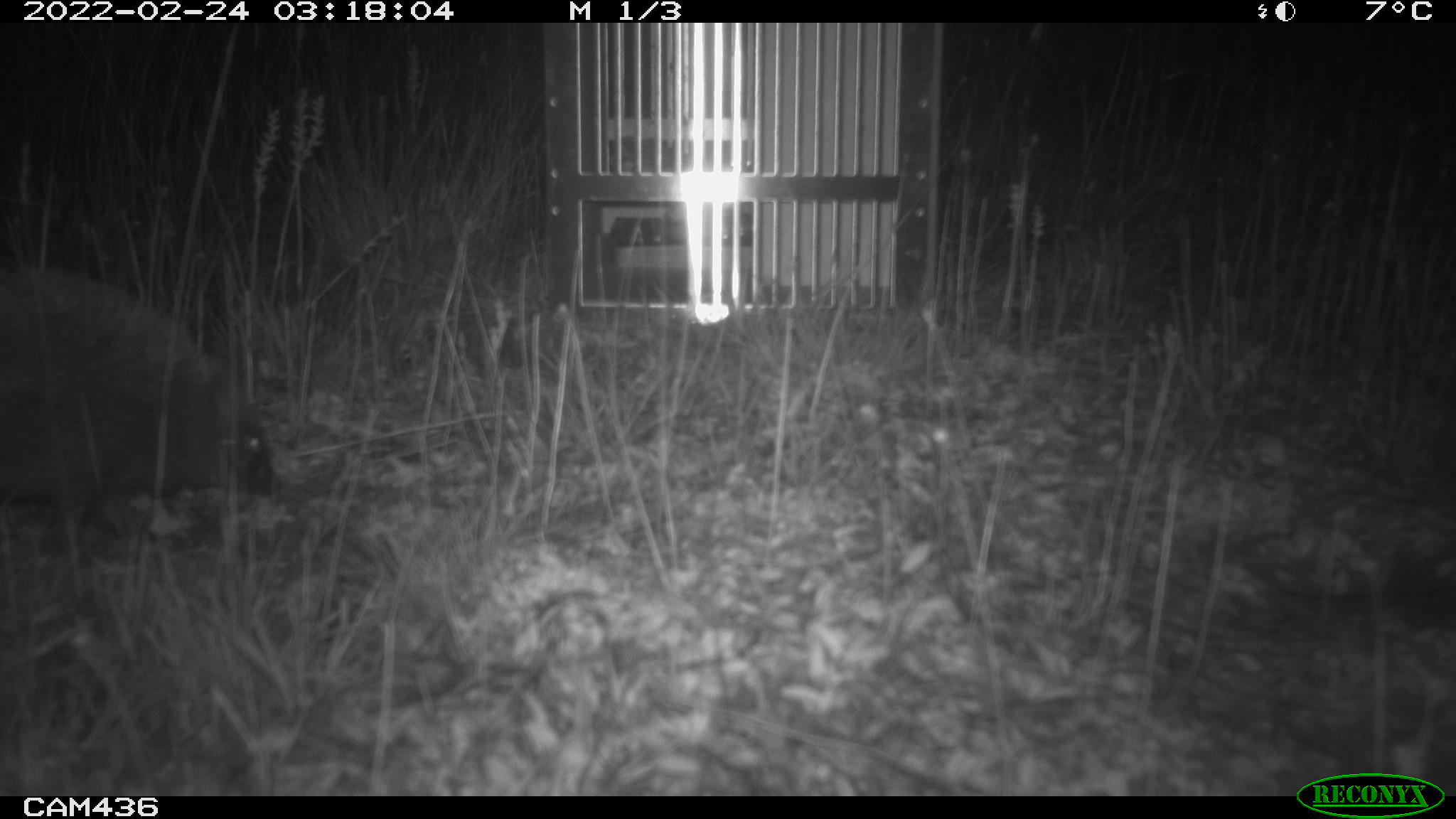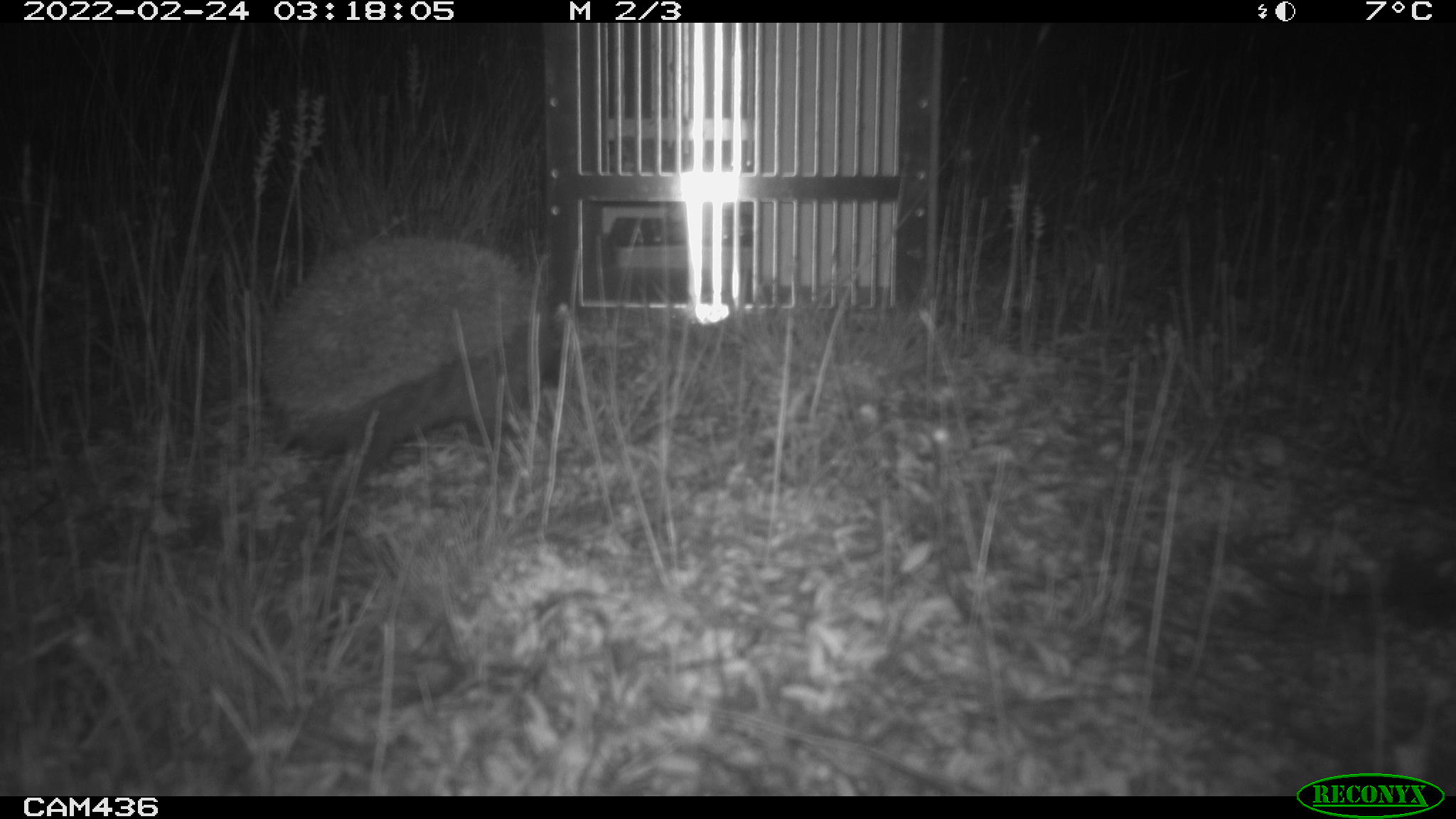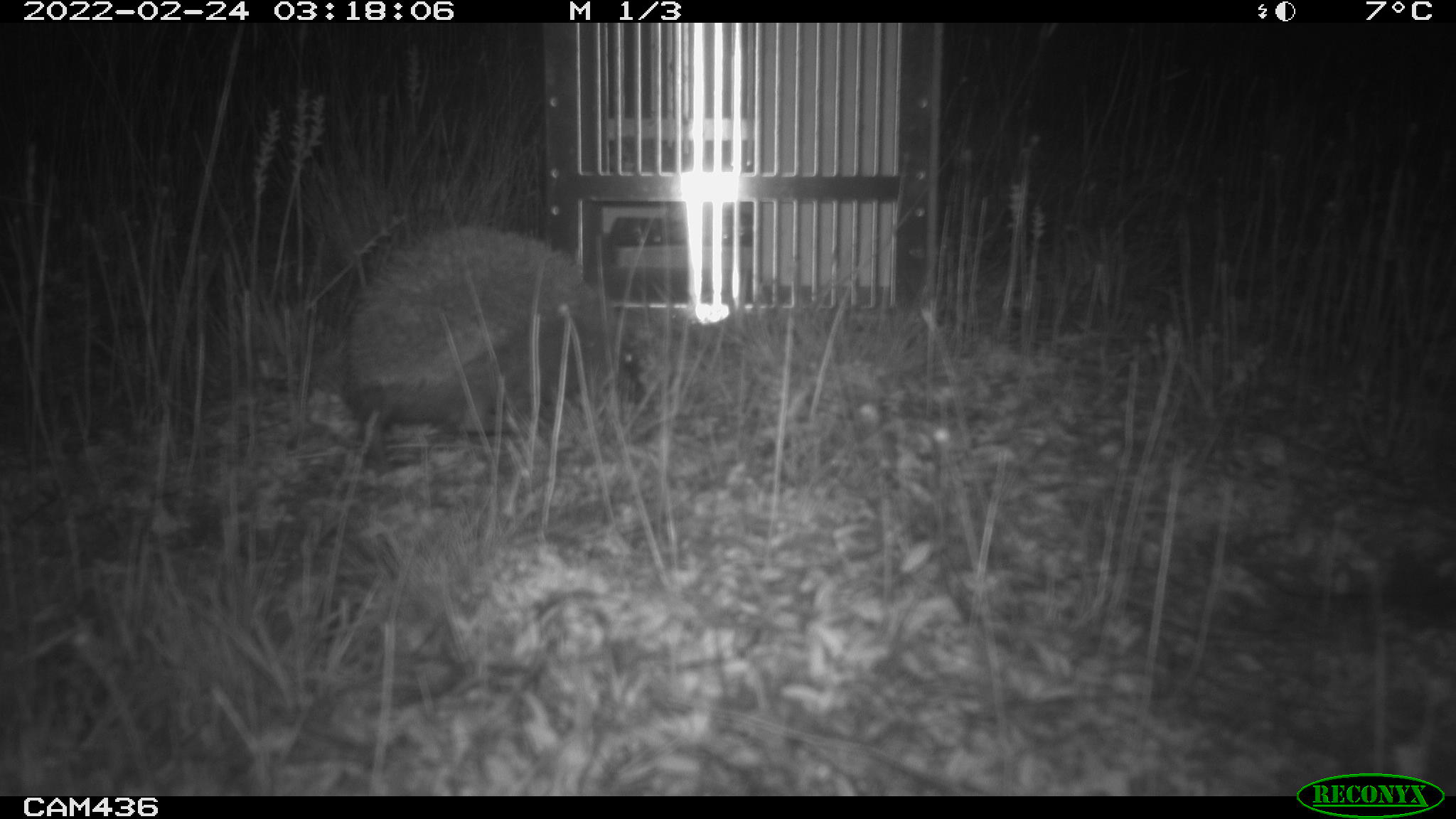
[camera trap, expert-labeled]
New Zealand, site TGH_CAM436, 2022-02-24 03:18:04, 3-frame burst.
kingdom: Animalia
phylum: Chordata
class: Mammalia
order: Eulipotyphla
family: Erinaceidae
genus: Erinaceus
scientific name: Erinaceus europaeus europaeus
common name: european hedgehog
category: hedgehog